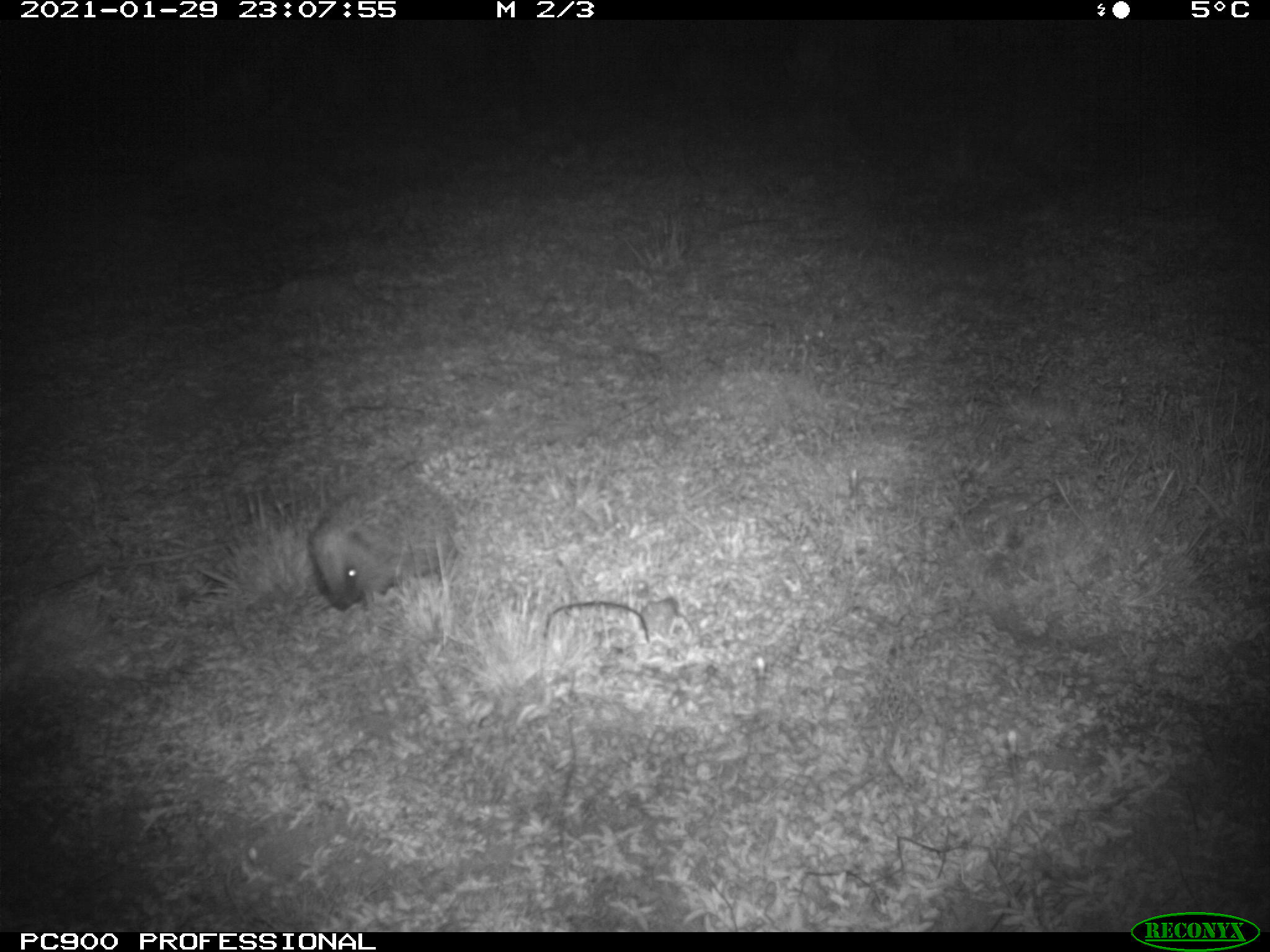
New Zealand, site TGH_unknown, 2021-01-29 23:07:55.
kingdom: Animalia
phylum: Chordata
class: Mammalia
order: Eulipotyphla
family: Erinaceidae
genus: Erinaceus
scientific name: Erinaceus europaeus europaeus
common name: european hedgehog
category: hedgehog